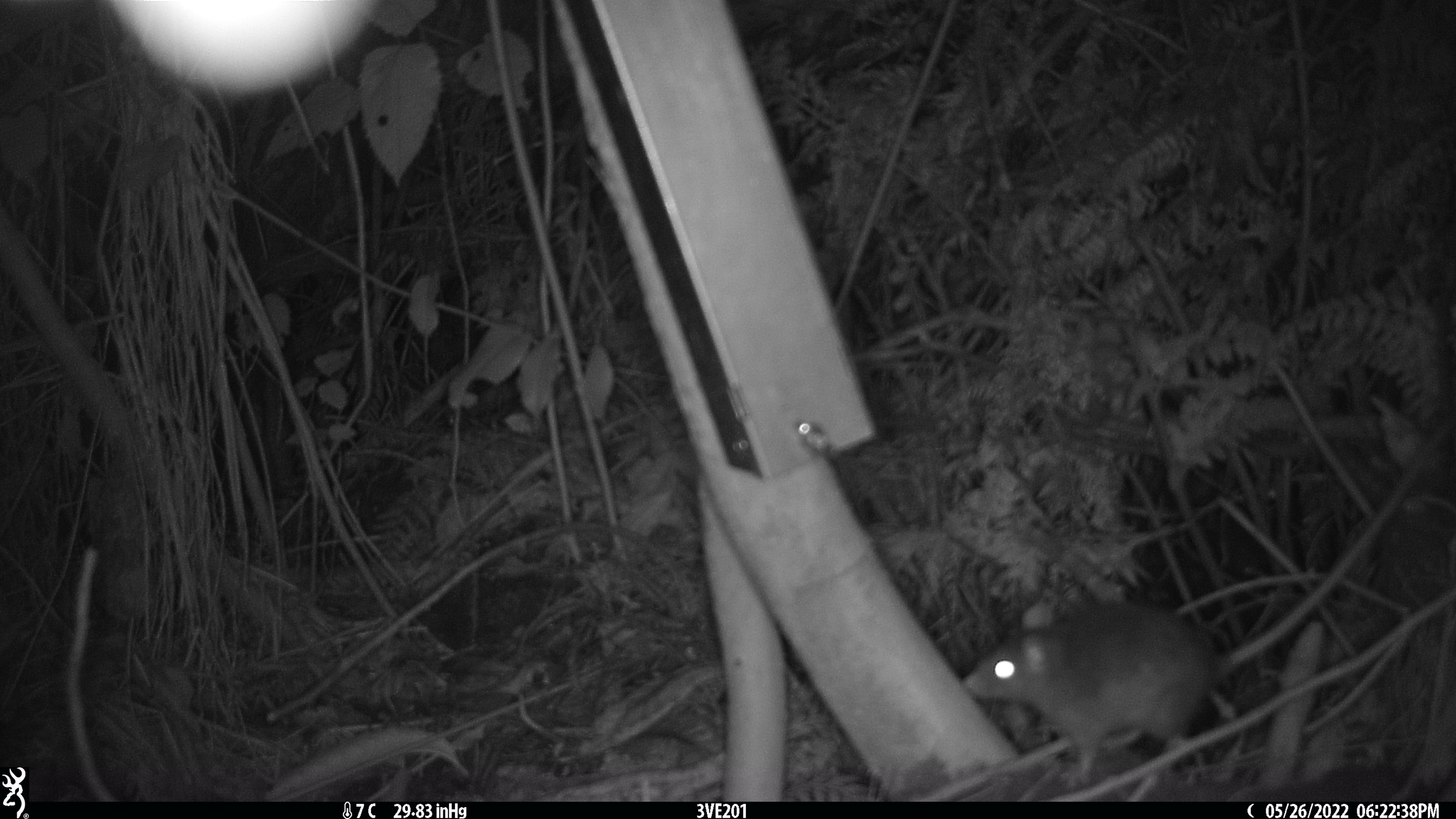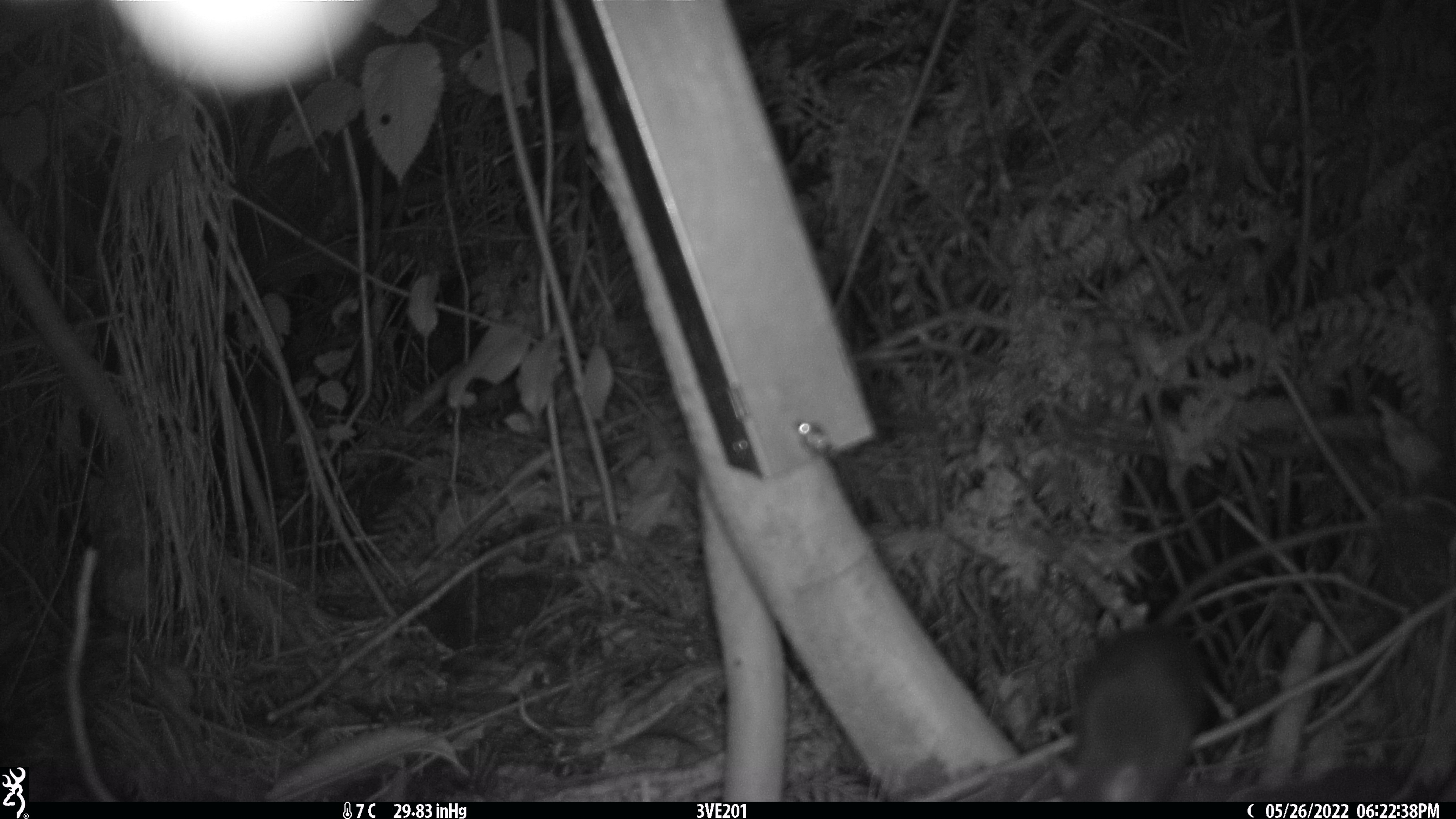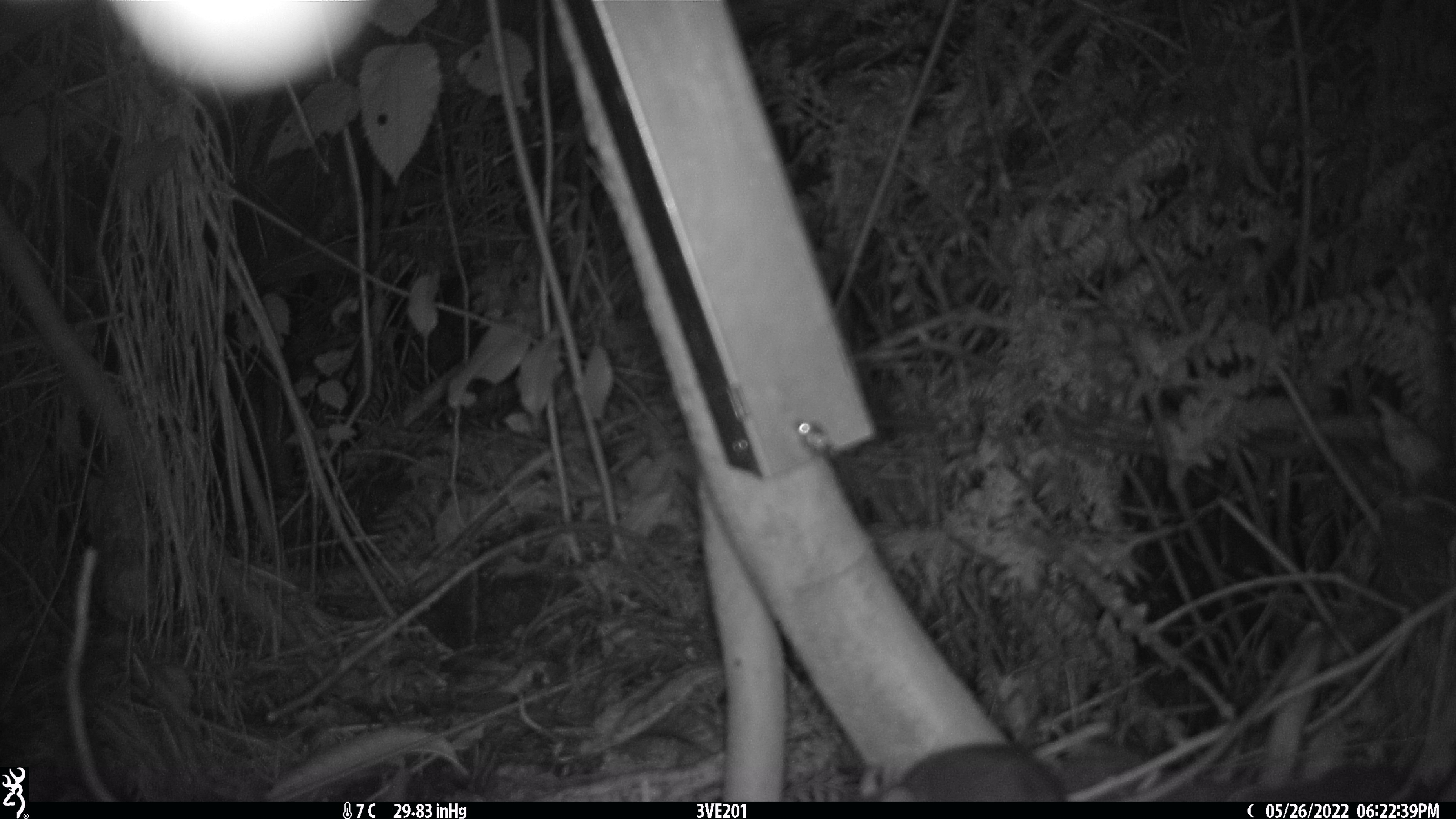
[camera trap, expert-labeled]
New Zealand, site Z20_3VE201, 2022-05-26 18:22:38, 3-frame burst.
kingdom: Animalia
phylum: Chordata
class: Mammalia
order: Rodentia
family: Muridae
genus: Rattus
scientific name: Rattus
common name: rat